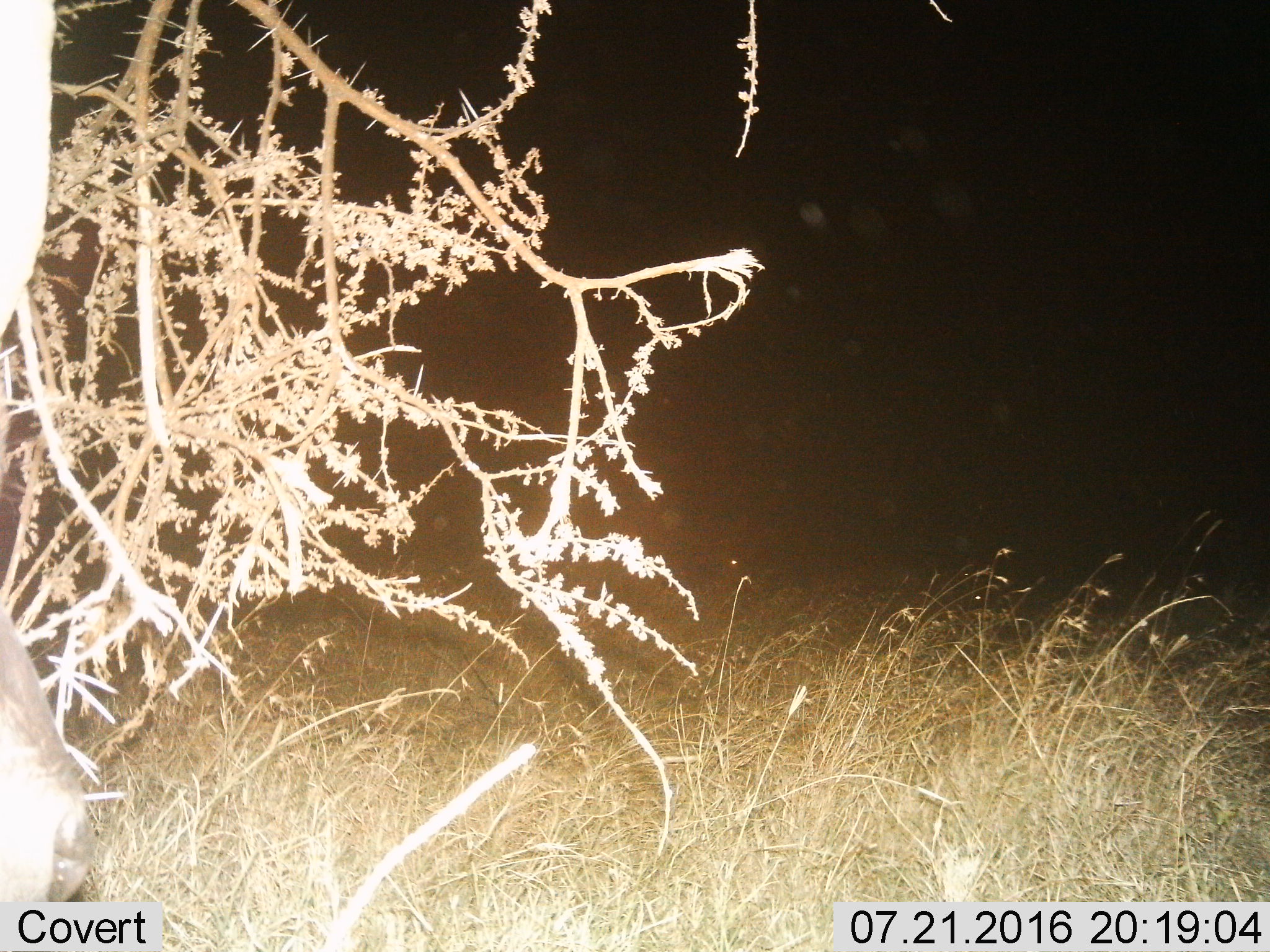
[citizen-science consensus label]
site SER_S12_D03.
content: unidentified animal